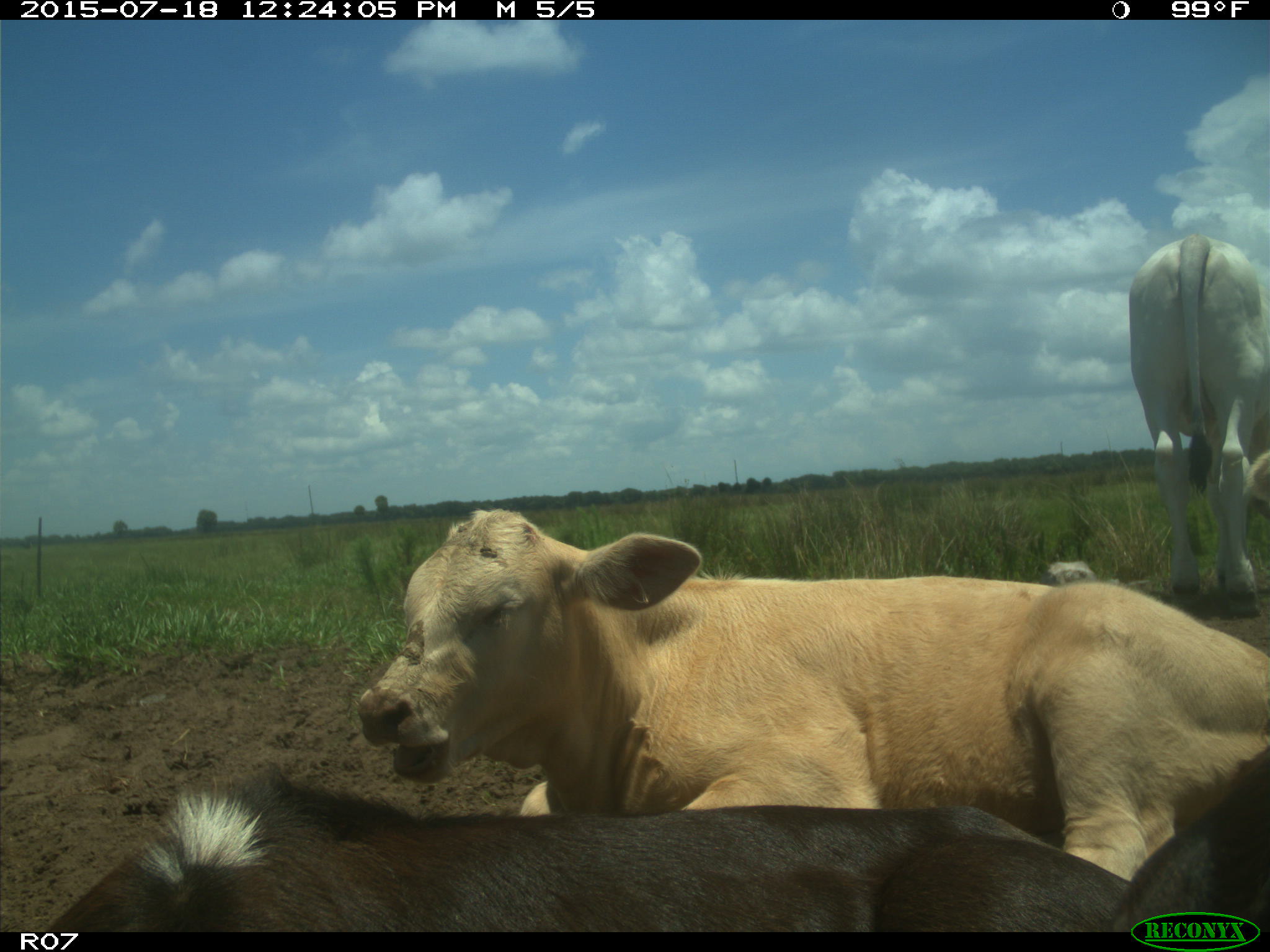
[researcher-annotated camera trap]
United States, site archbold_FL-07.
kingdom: Animalia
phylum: Chordata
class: Mammalia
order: Artiodactyla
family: Bovidae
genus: Bos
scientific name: Bos taurus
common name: domestic cow